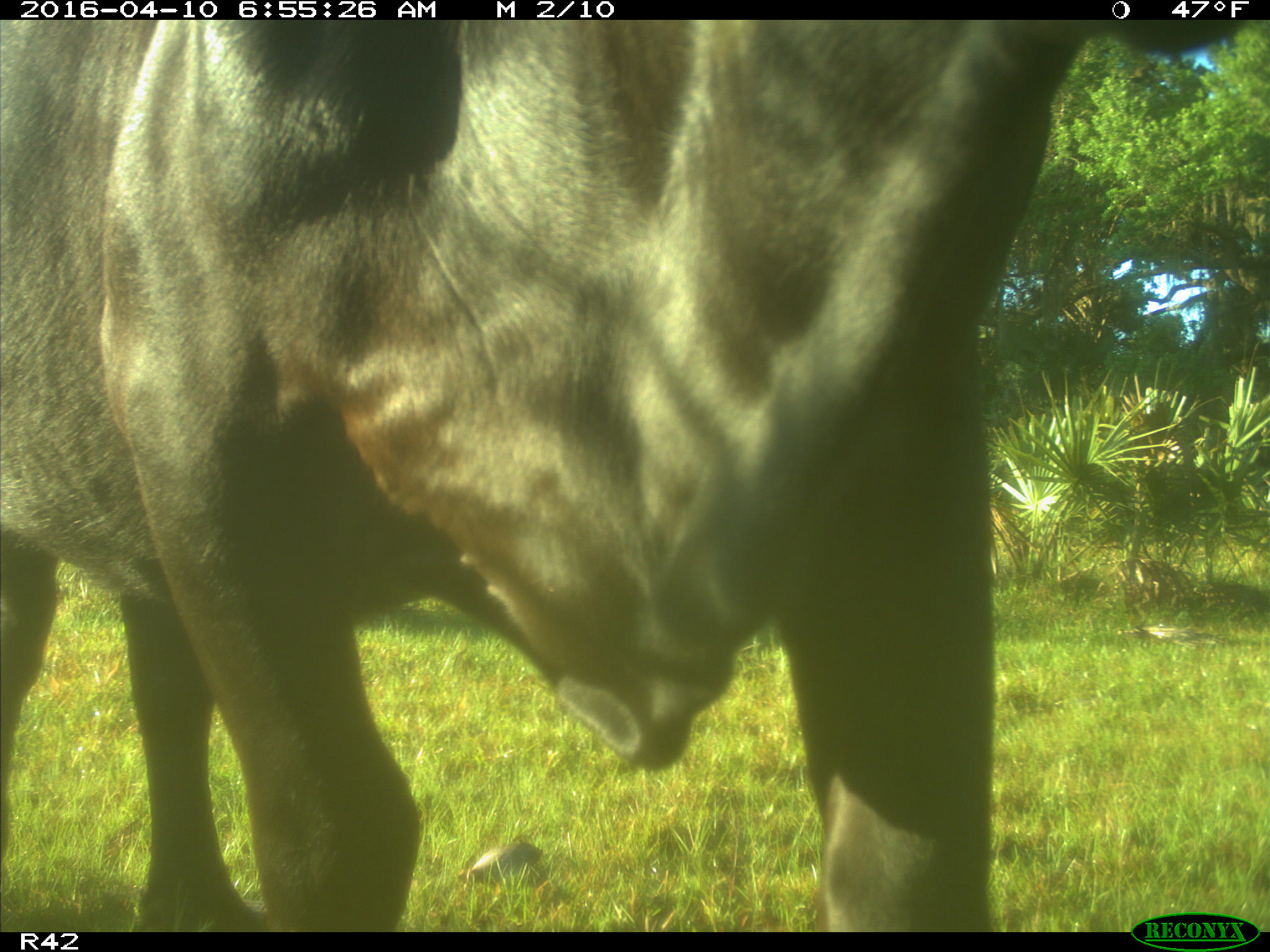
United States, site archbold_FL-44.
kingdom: Animalia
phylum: Chordata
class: Mammalia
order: Artiodactyla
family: Bovidae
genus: Bos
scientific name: Bos taurus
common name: domestic cow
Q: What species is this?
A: Bos taurus (domestic cow).